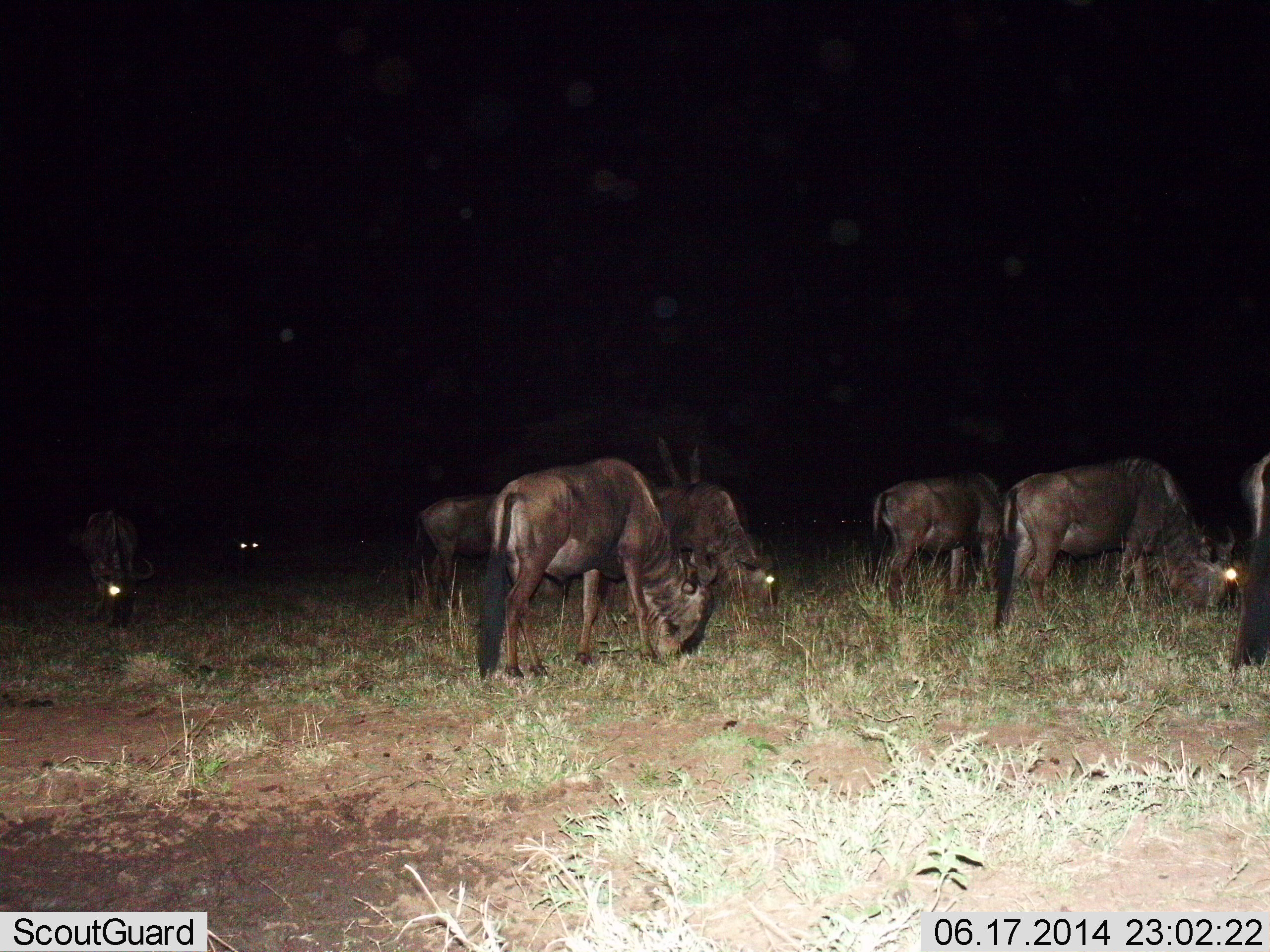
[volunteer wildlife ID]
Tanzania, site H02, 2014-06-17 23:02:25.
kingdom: Animalia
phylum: Chordata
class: Mammalia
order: Artiodactyla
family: Bovidae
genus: Connochaetes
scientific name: Connochaetes taurinus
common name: blue wildebeest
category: wildebeest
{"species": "wildebeest (blue wildebeest) (Connochaetes taurinus)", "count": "8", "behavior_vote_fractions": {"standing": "70%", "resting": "0%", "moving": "10%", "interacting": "10%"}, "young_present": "0%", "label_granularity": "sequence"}